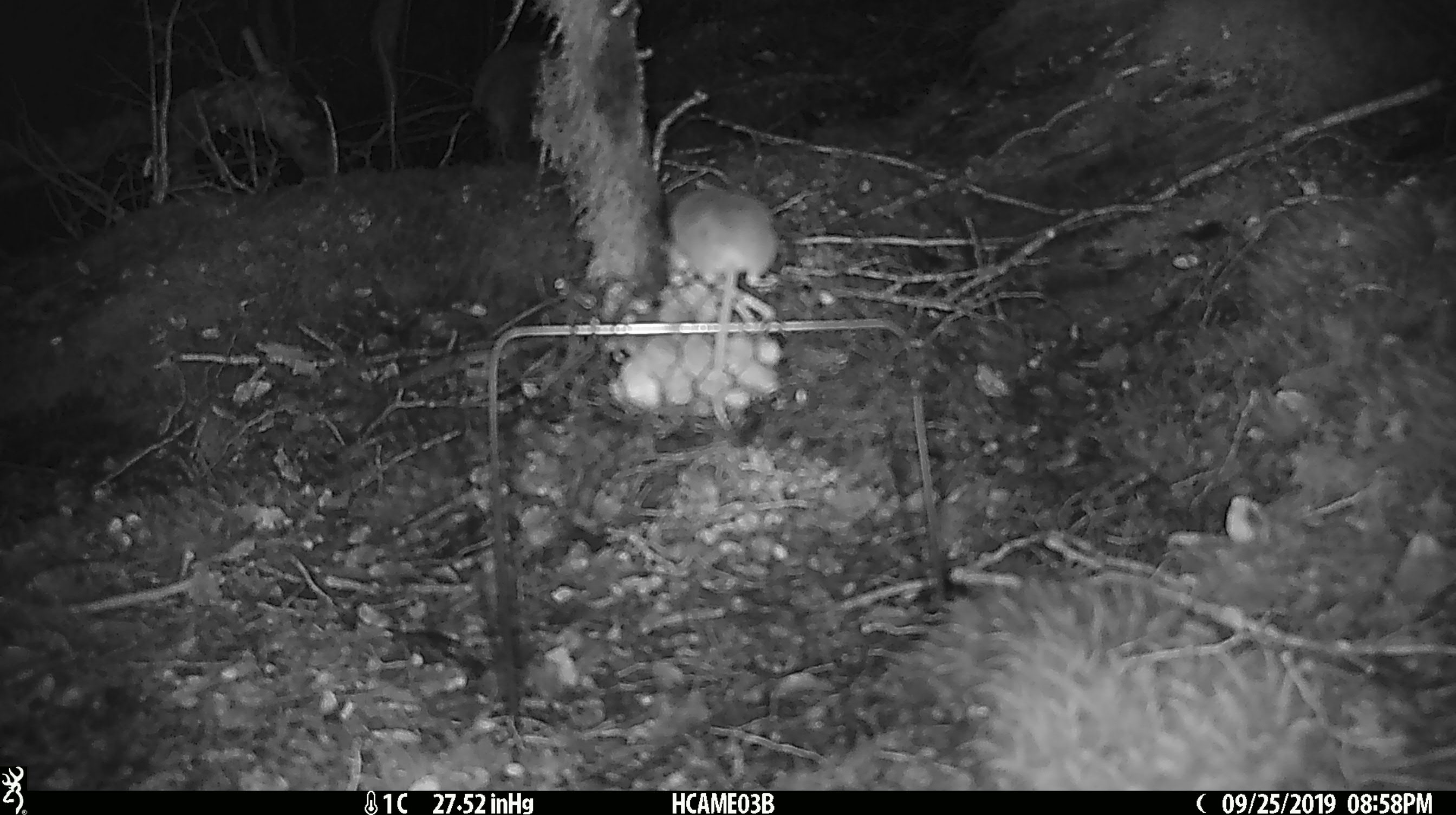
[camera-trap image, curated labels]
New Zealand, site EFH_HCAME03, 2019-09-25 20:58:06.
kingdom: Animalia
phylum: Chordata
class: Mammalia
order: Rodentia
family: Muridae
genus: Mus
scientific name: Mus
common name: mouse